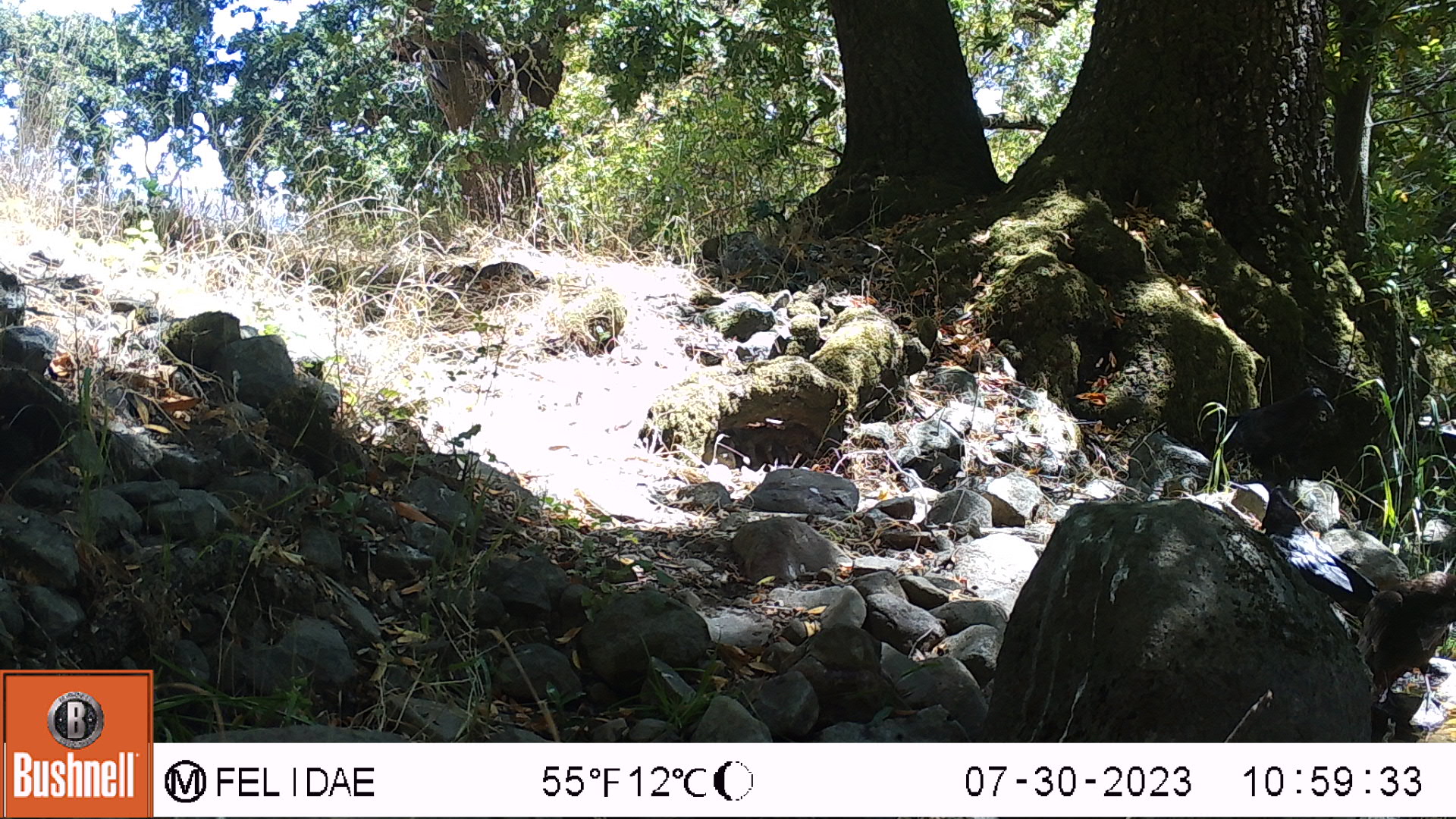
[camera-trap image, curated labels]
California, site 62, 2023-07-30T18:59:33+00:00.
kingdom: Animalia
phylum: Chordata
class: Aves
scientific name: Aves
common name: bird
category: unknown bird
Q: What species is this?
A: Unknown bird (bird) (Aves).